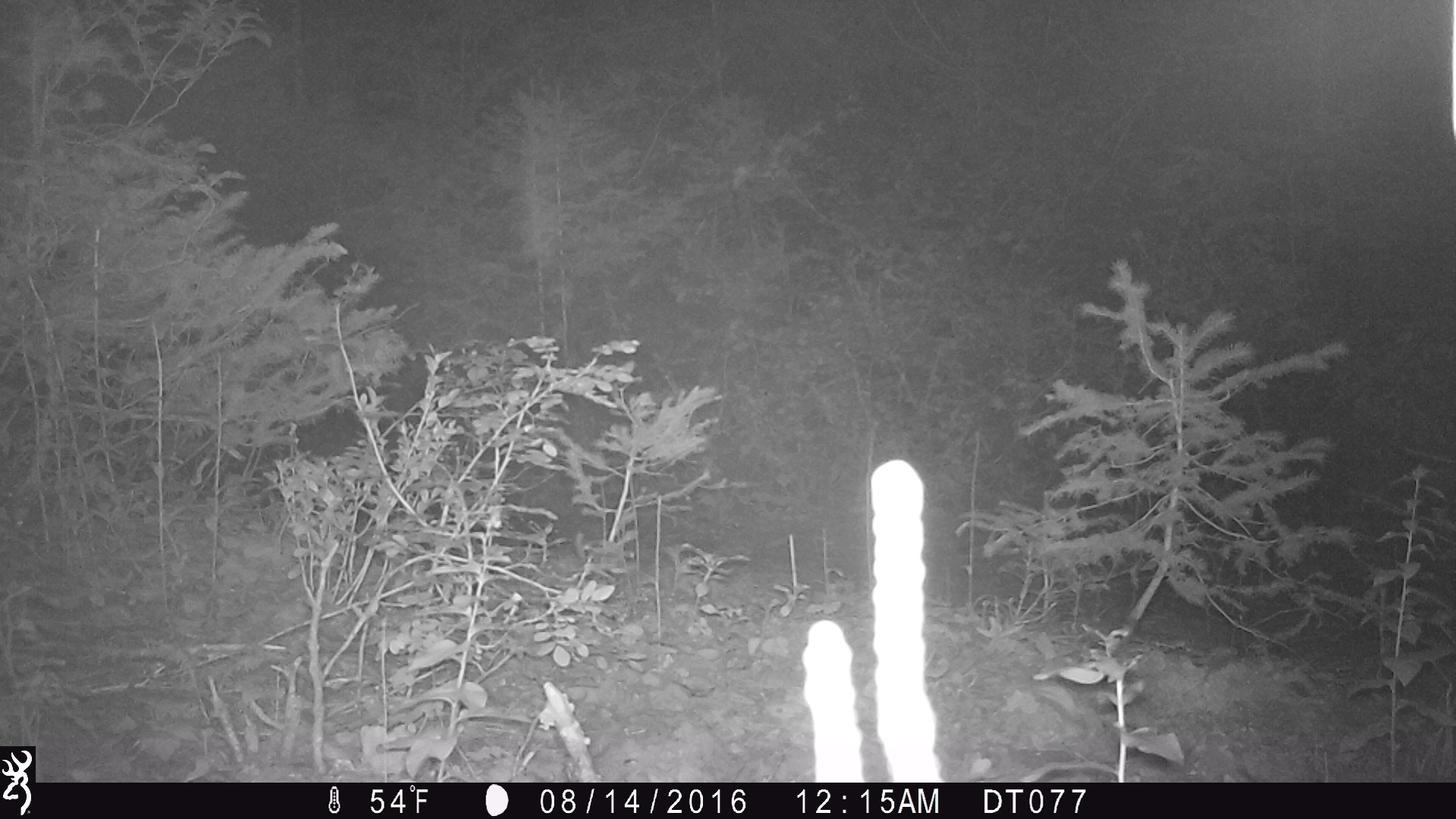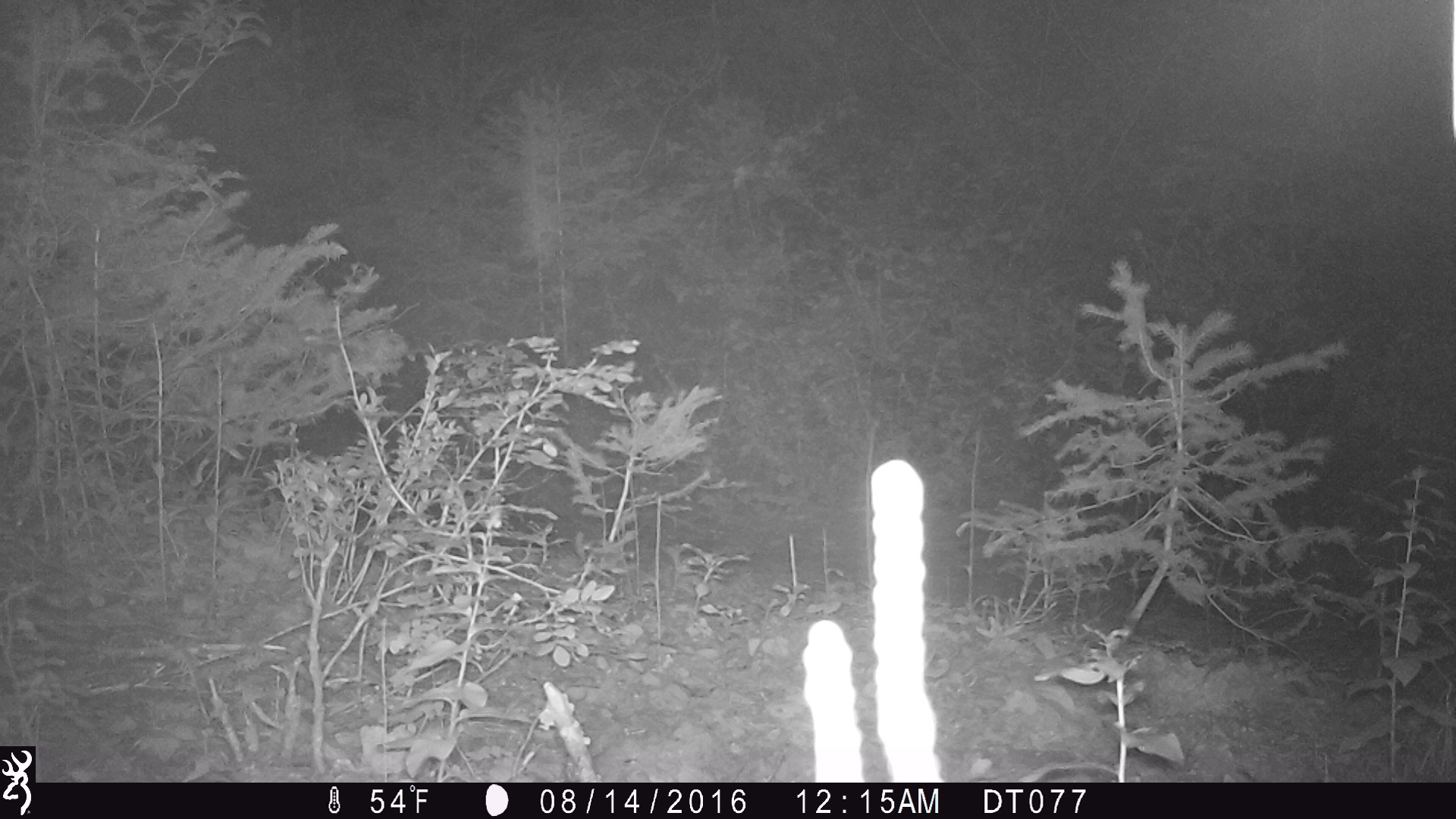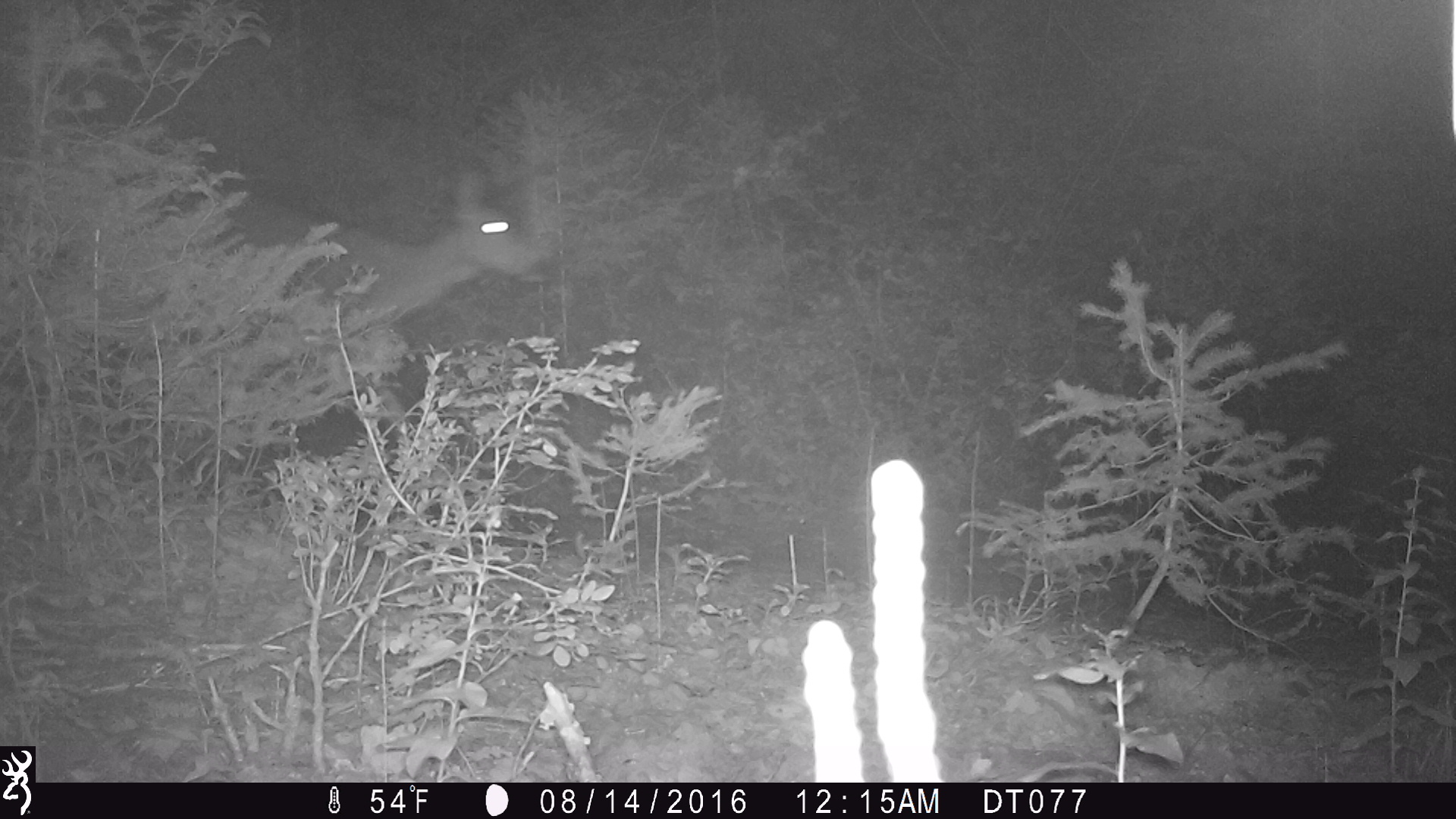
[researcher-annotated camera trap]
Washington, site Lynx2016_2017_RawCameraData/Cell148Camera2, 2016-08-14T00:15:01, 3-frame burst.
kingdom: Animalia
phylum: Chordata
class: Mammalia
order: Artiodactyla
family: Cervidae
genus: Odocoileus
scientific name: Odocoileus hemionus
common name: mule deer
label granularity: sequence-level